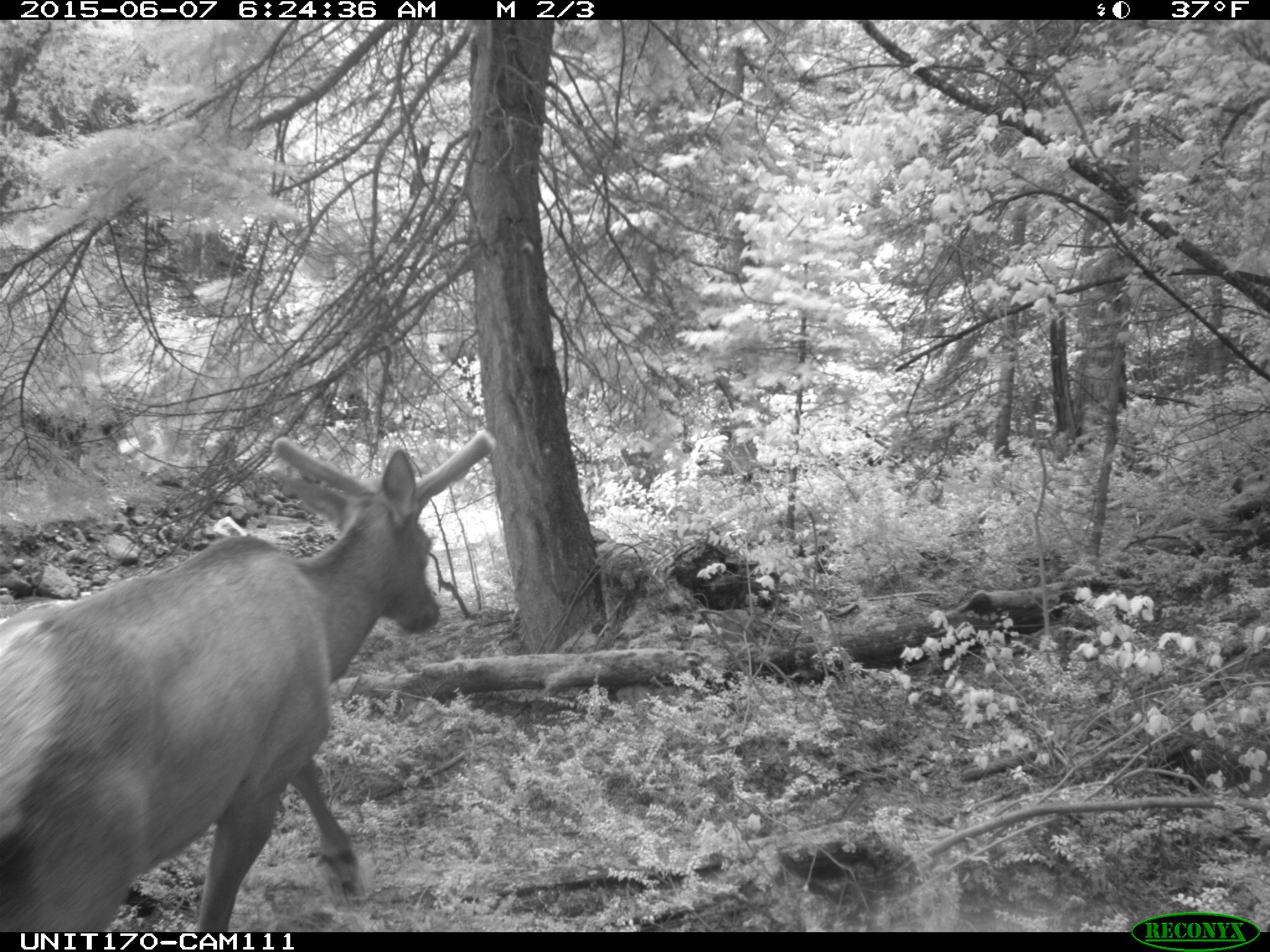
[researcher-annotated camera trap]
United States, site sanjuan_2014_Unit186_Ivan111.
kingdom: Animalia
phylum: Chordata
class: Mammalia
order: Artiodactyla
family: Cervidae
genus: Cervus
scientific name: Cervus elaphus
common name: red deer